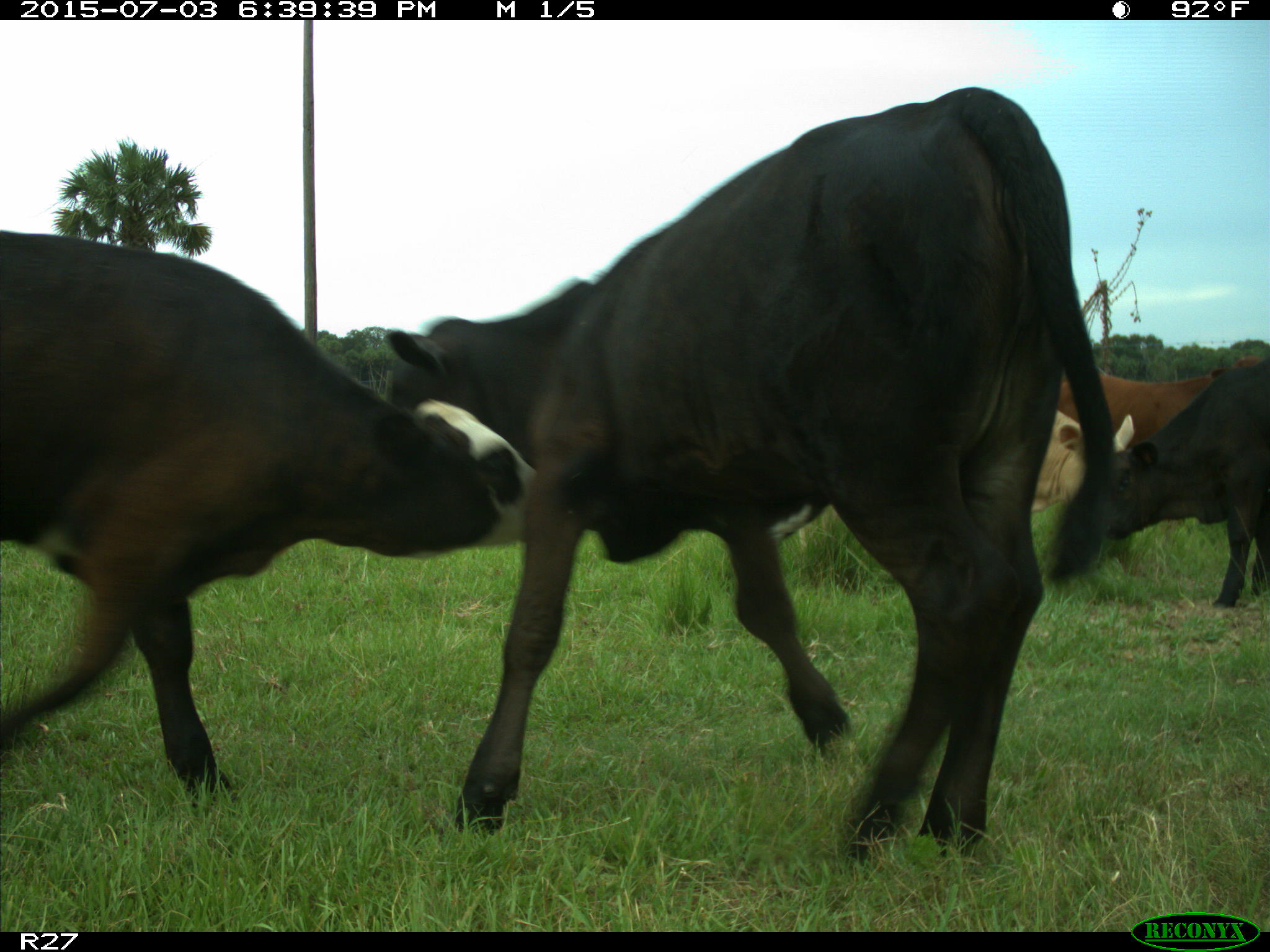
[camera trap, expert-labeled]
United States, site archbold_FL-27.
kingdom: Animalia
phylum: Chordata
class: Mammalia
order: Artiodactyla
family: Bovidae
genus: Bos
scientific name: Bos taurus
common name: domestic cow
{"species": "Bos taurus (domestic cow)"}